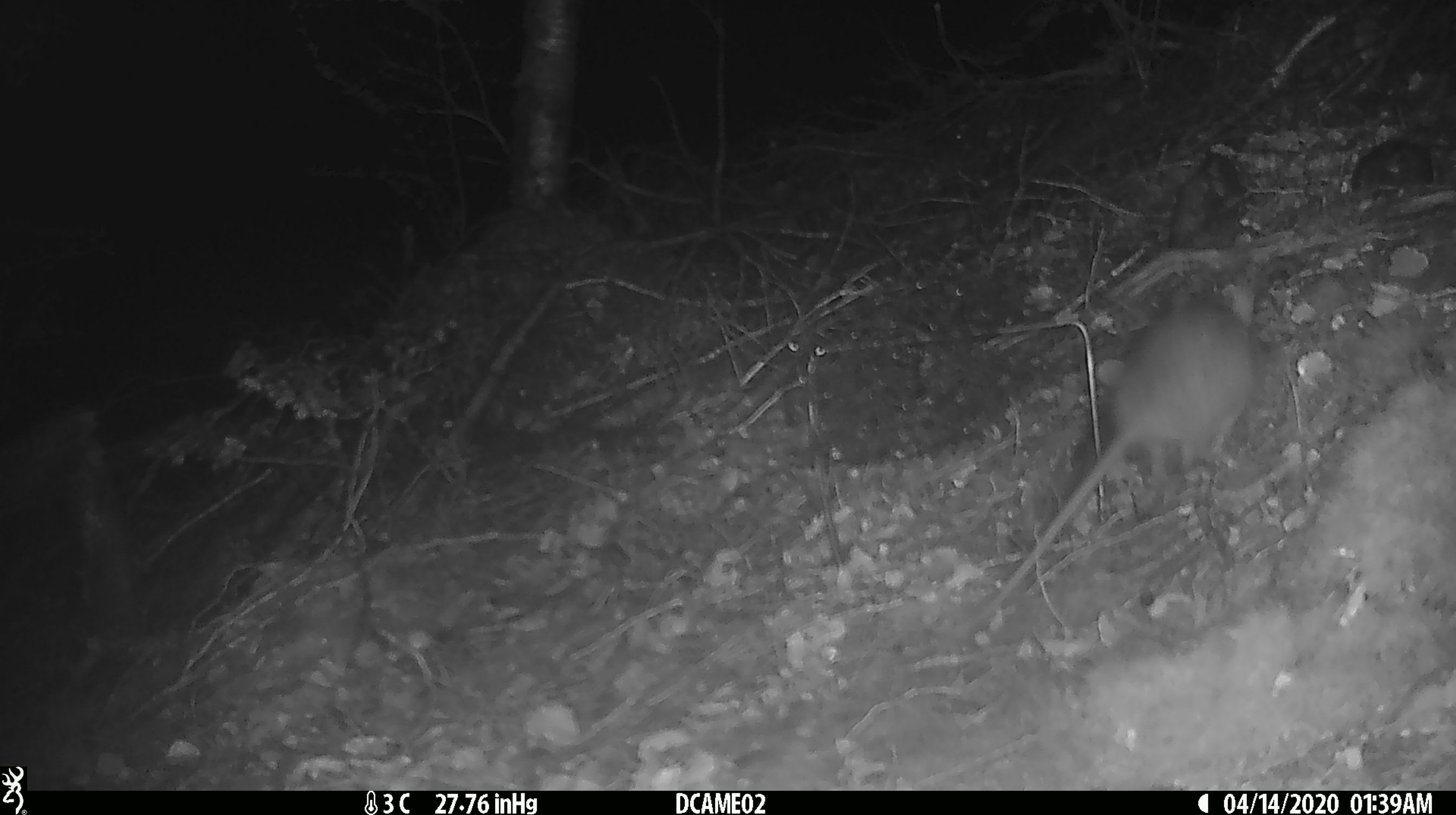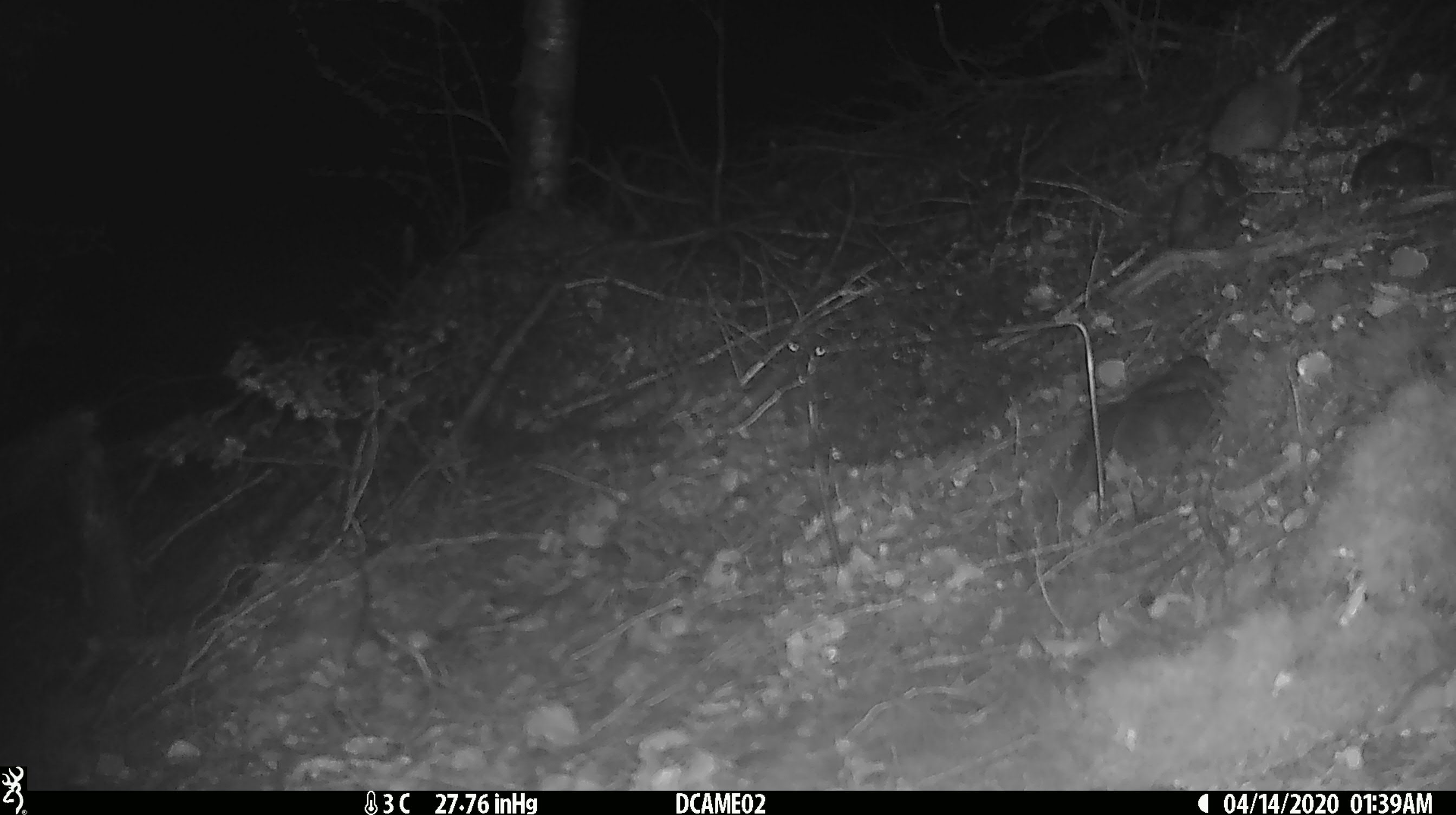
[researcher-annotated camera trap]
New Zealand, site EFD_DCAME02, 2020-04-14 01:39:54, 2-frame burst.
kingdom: Animalia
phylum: Chordata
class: Mammalia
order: Rodentia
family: Muridae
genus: Rattus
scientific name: Rattus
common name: rat